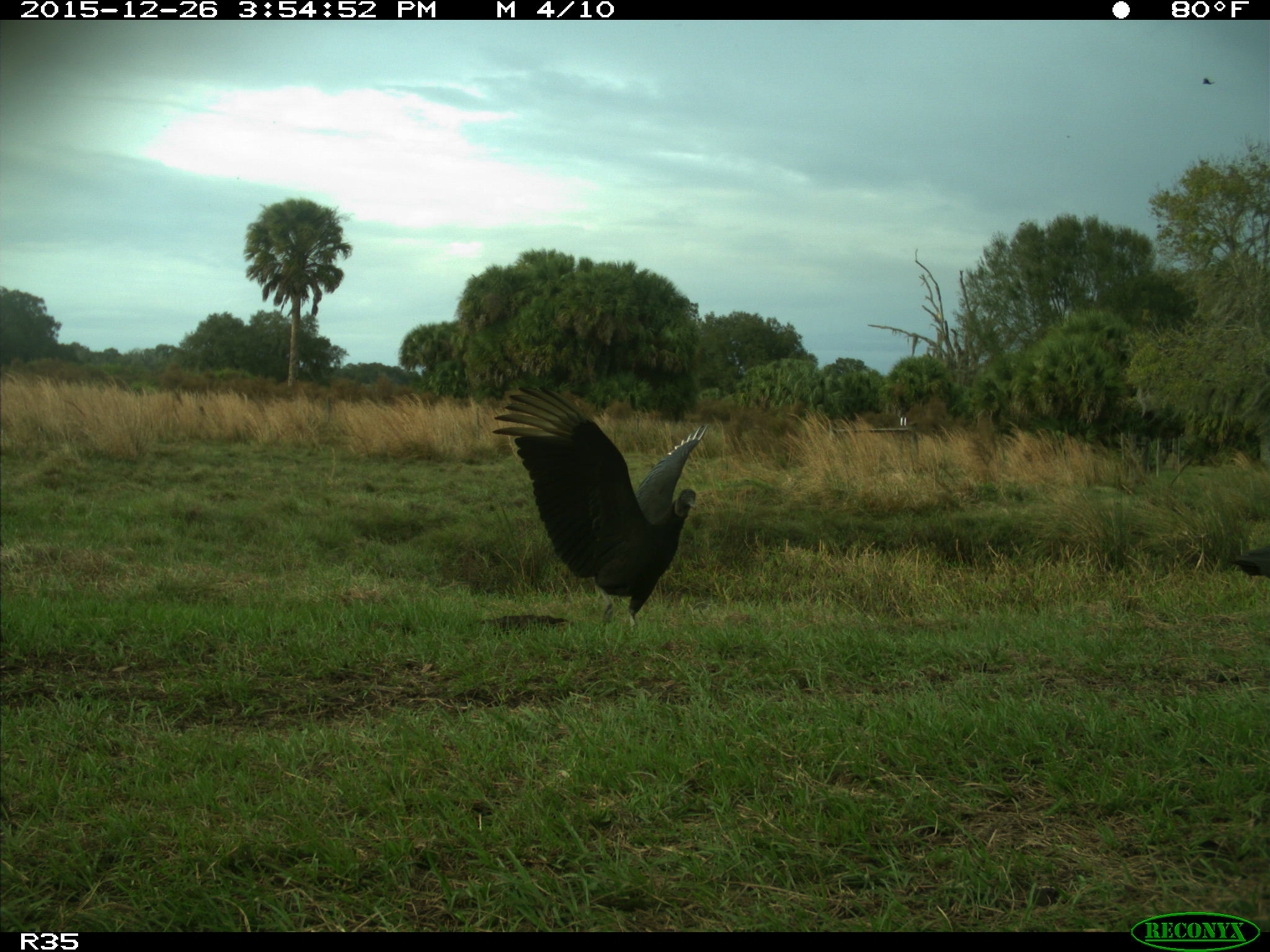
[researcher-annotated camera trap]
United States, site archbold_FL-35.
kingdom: Animalia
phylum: Chordata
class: Aves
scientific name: Aves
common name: birds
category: unidentified bird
Unidentified bird (birds) (Aves).